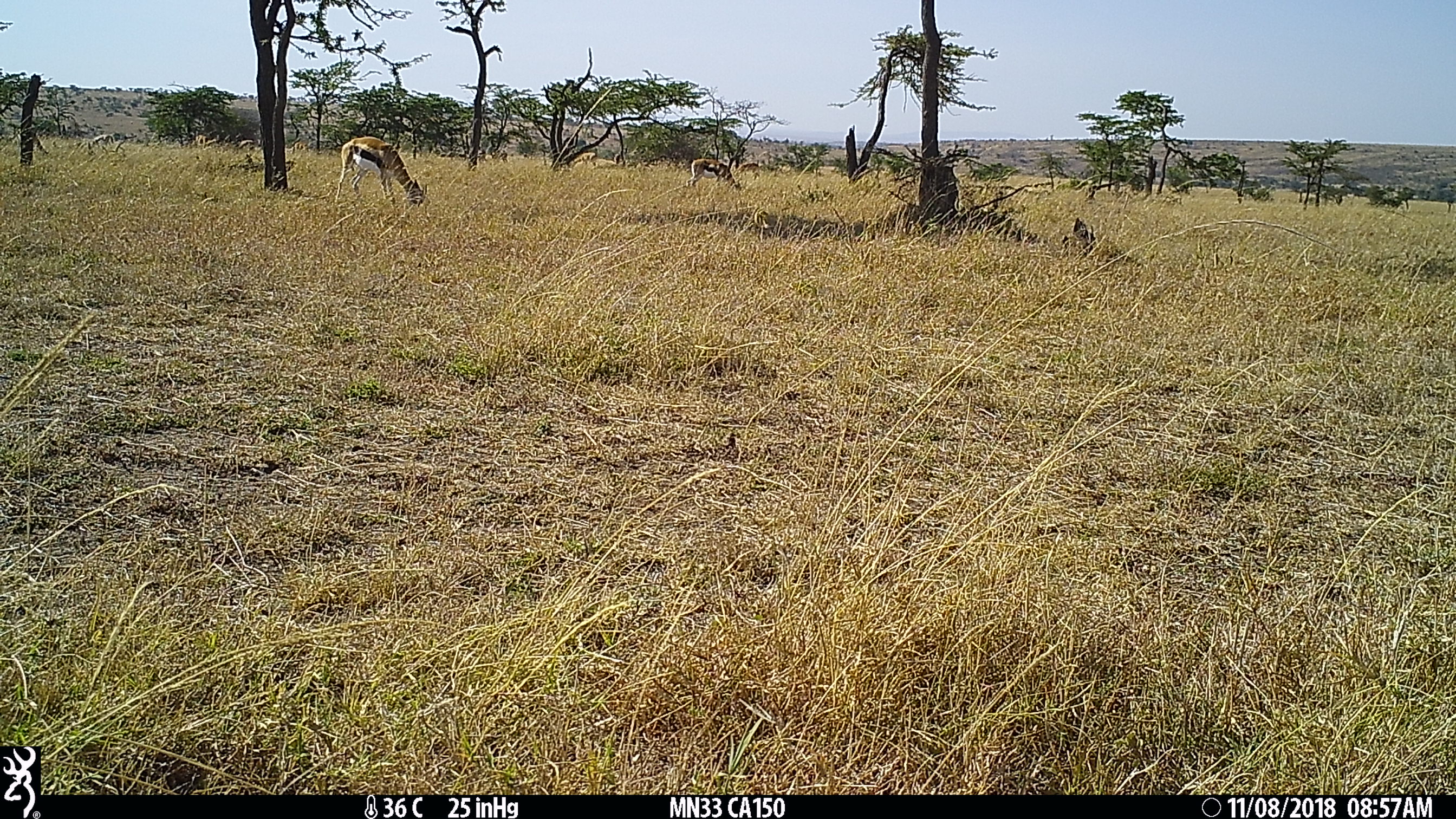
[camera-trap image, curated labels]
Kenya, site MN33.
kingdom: Animalia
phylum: Chordata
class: Mammalia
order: Artiodactyla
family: Bovidae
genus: Eudorcas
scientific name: Eudorcas thomsonii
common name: thomon's gazelle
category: gazelle thomsons